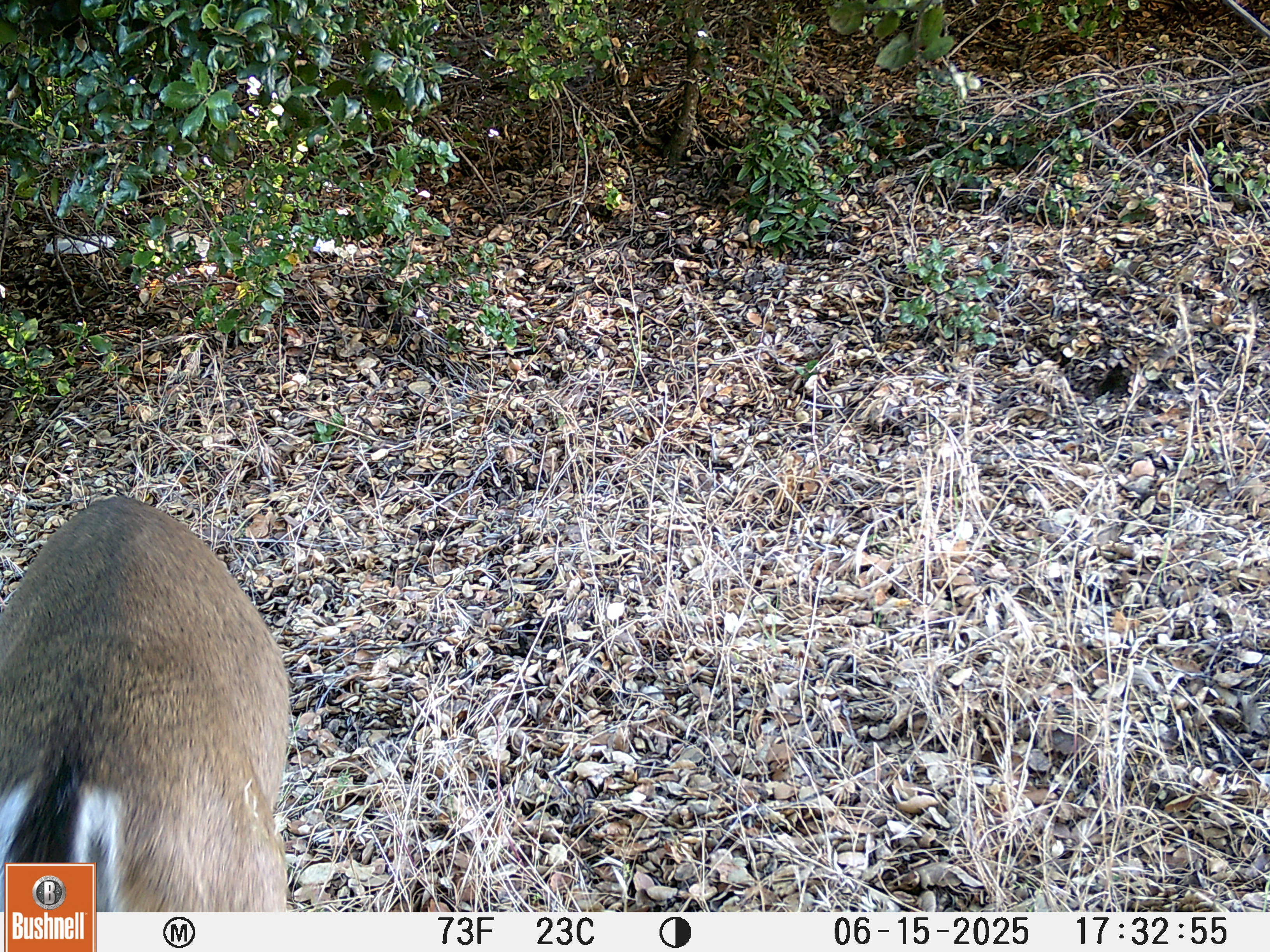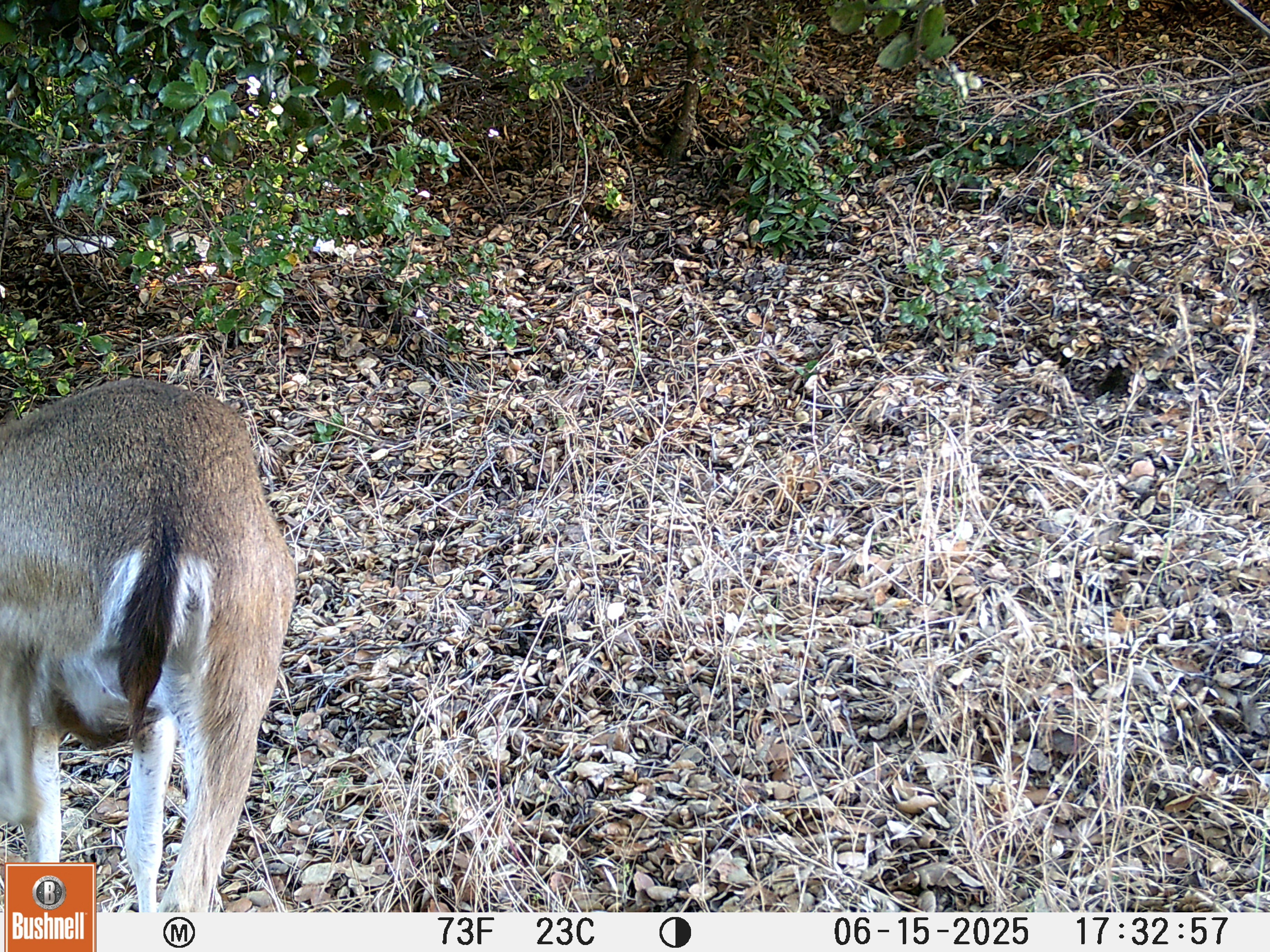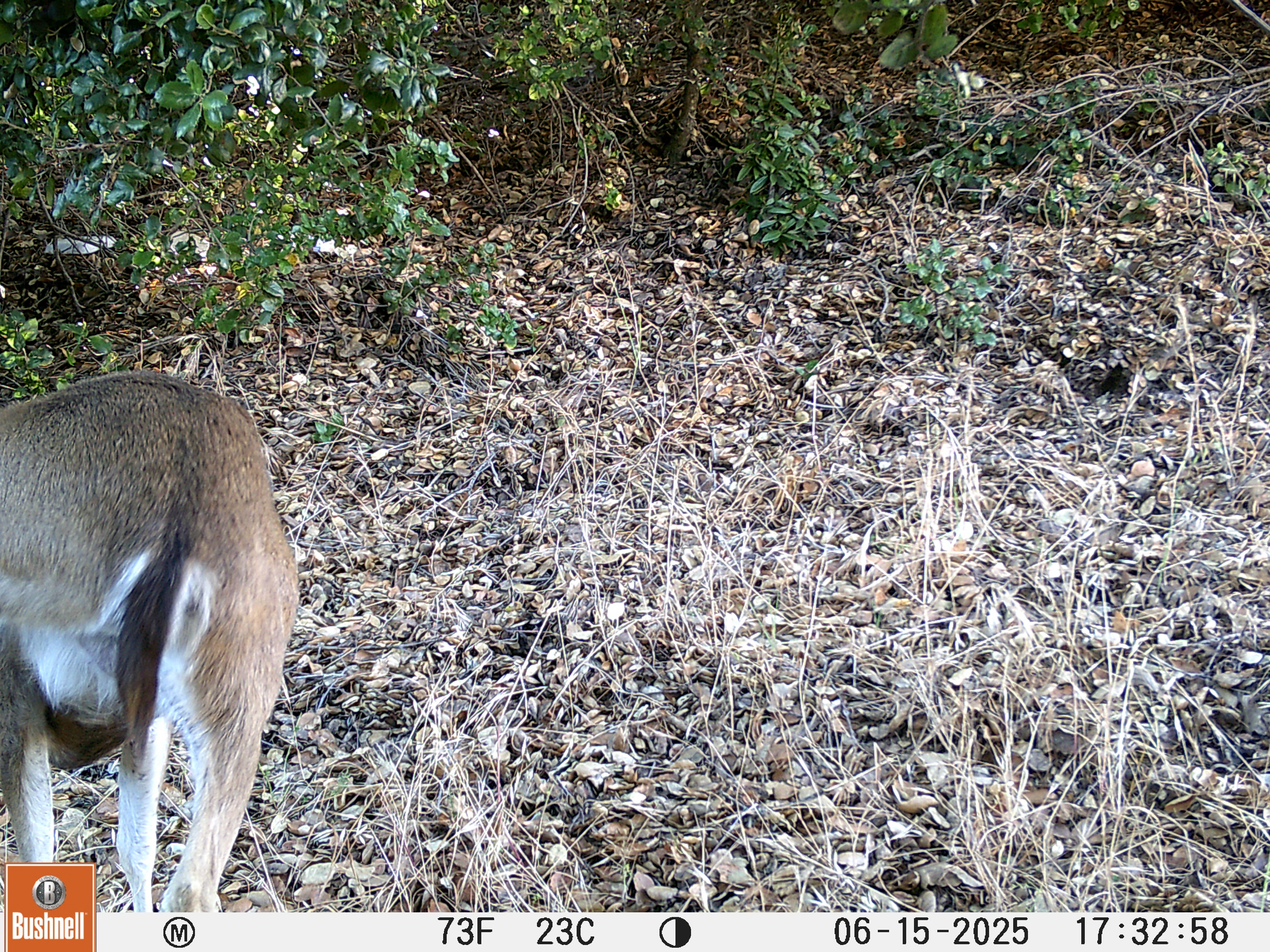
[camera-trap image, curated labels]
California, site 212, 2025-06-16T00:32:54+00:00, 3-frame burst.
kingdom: Animalia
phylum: Chordata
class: Mammalia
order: Artiodactyla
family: Cervidae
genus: Odocoileus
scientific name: Odocoileus hemionus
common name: mule deer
Mule deer (Odocoileus hemionus).